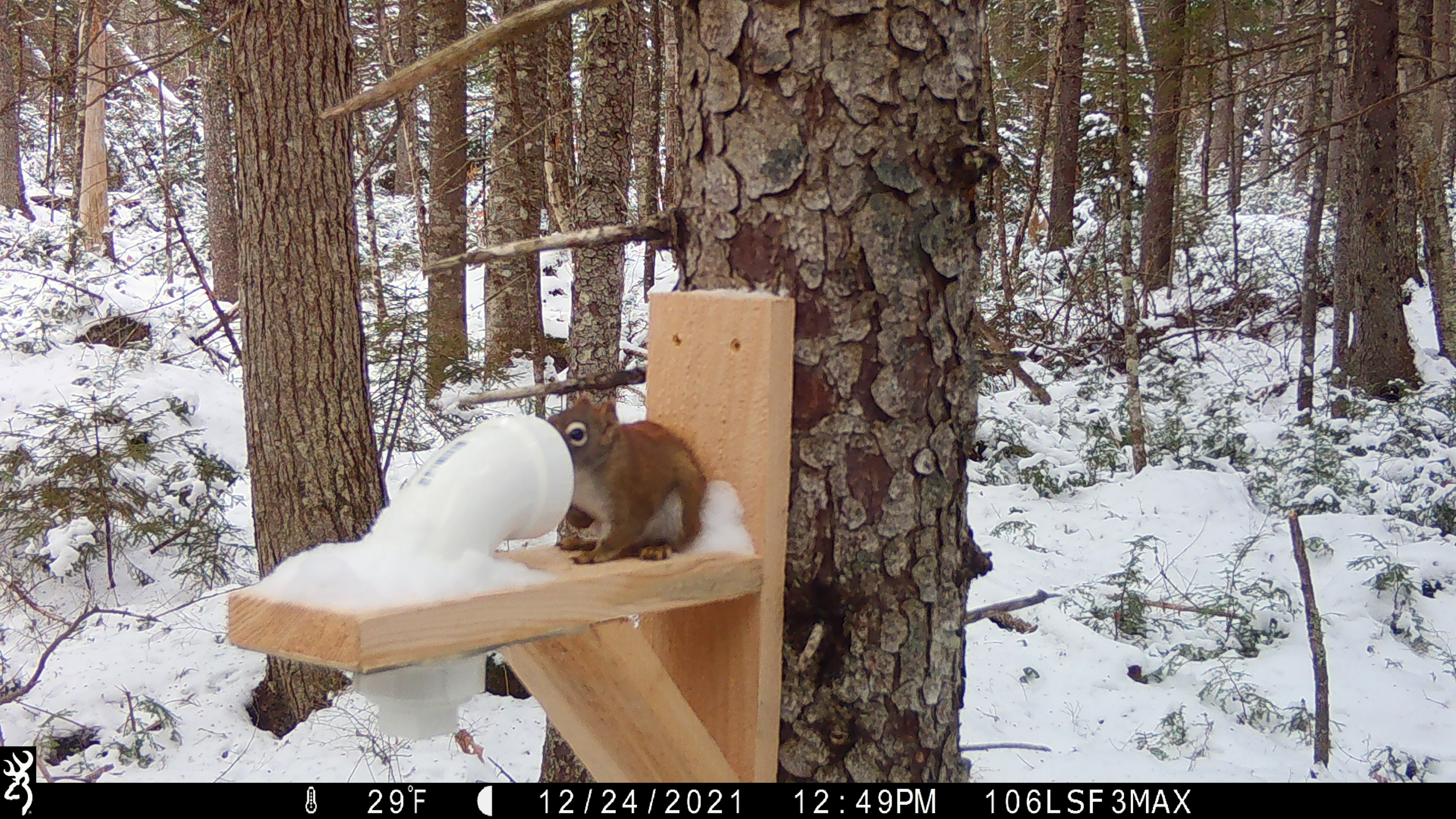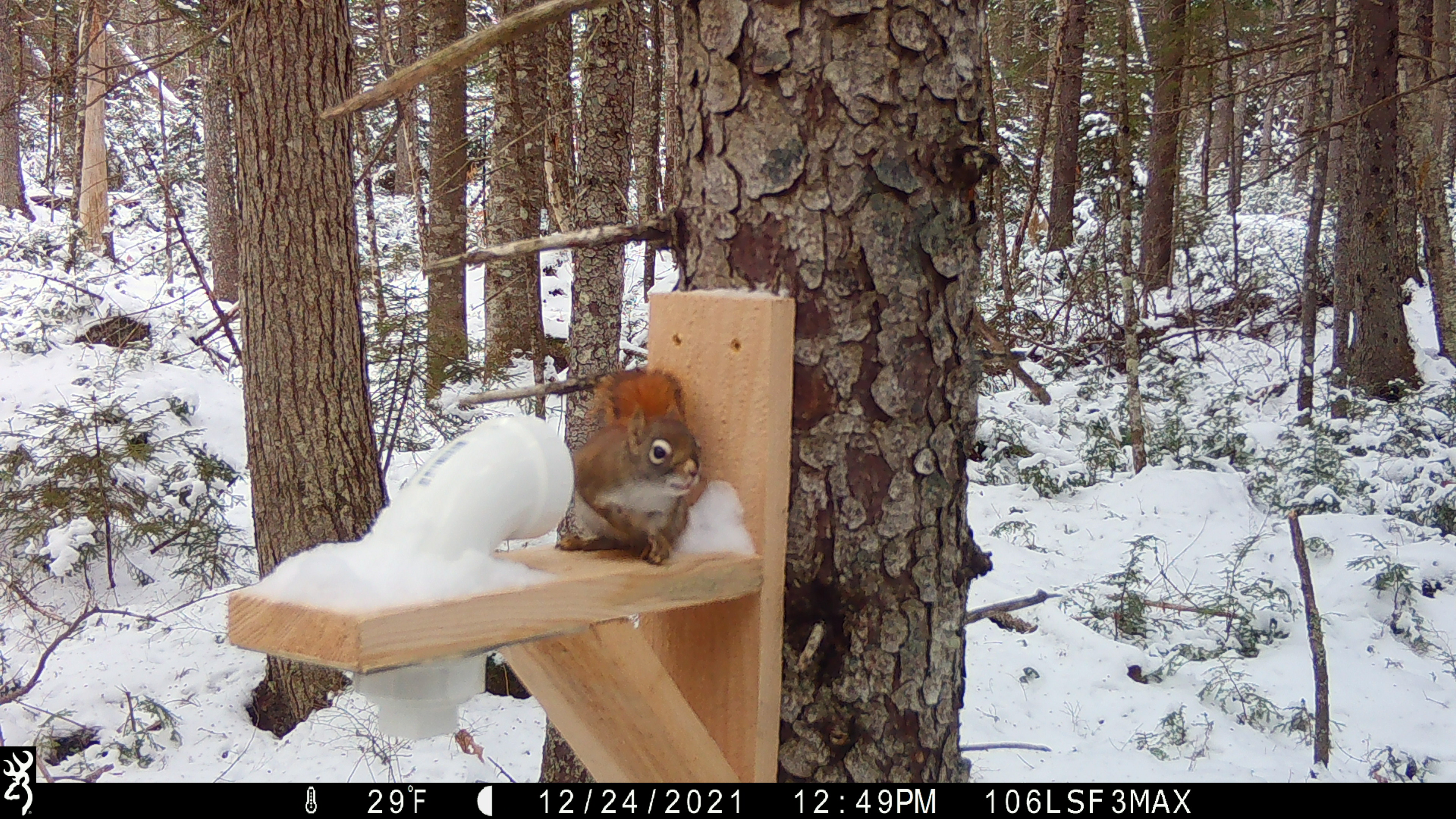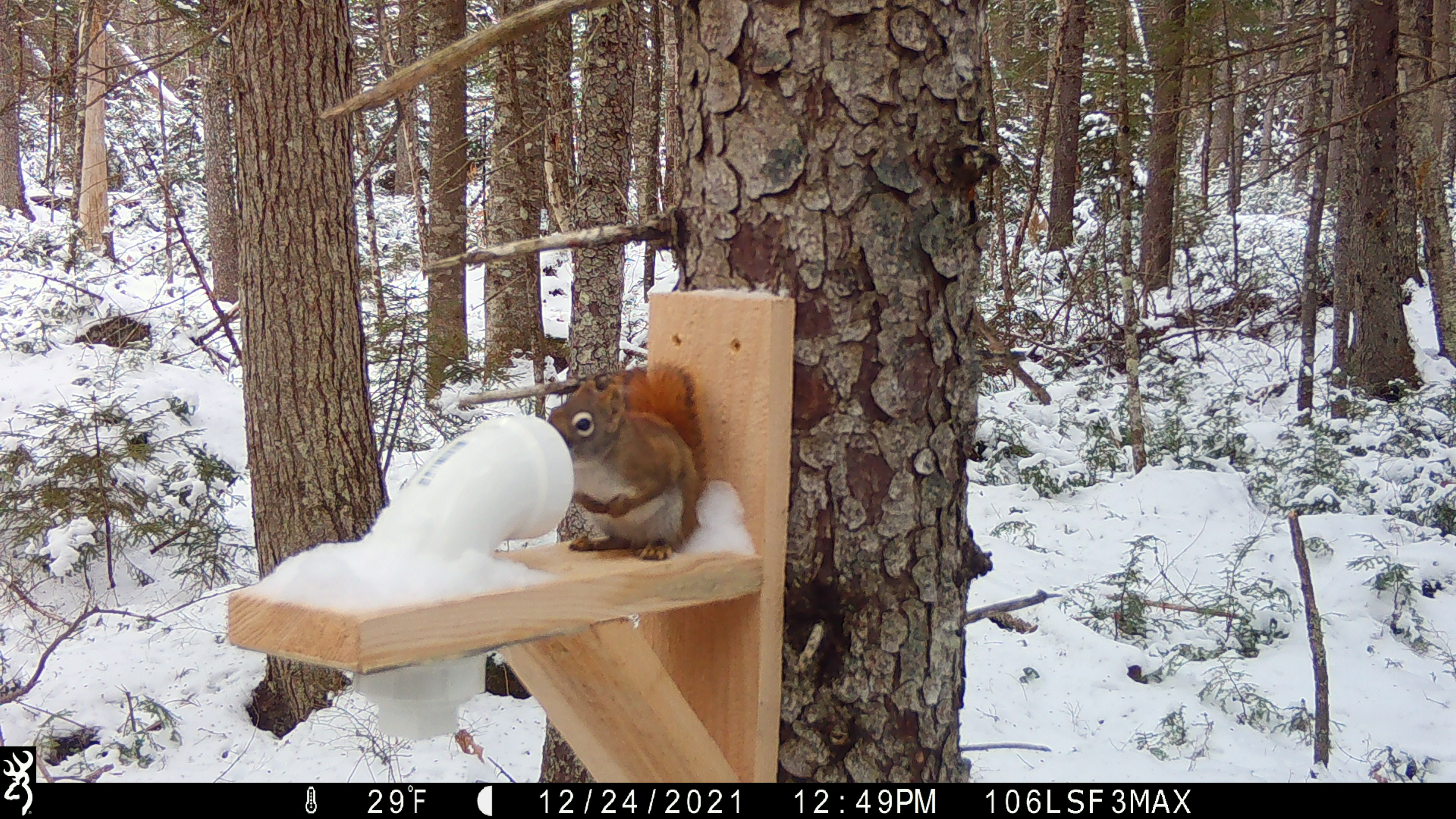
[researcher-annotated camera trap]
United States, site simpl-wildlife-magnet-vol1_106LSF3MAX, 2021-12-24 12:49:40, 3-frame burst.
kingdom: Animalia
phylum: Chordata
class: Mammalia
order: Rodentia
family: Sciuridae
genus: Tamiasciurus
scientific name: Tamiasciurus hudsonicus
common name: red squirrel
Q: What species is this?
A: Red squirrel (Tamiasciurus hudsonicus).